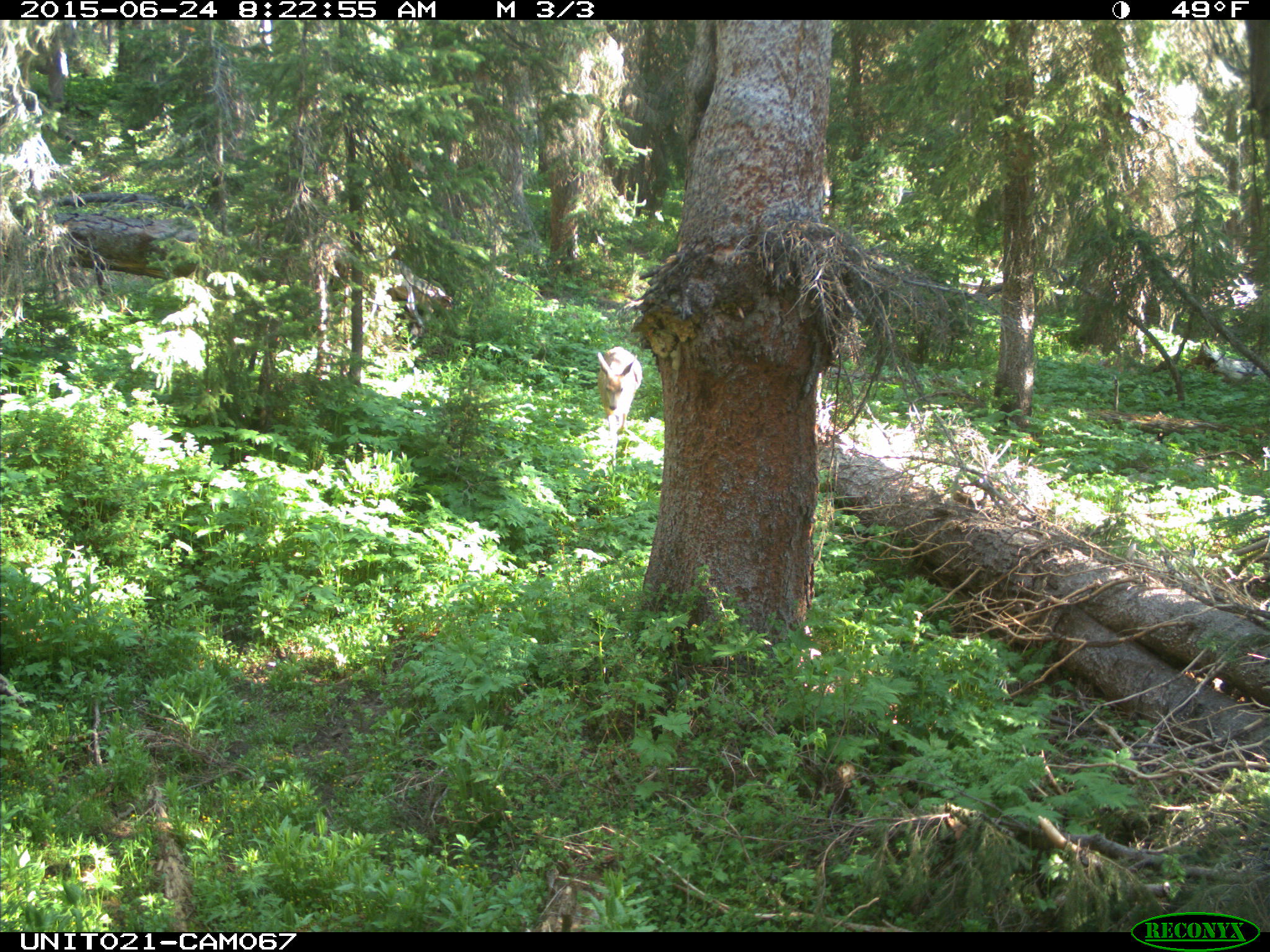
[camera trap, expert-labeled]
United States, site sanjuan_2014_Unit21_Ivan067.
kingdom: Animalia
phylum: Chordata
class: Mammalia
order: Artiodactyla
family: Cervidae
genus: Odocoileus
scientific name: Odocoileus hemionus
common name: mule deer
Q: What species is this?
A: Odocoileus hemionus (mule deer).